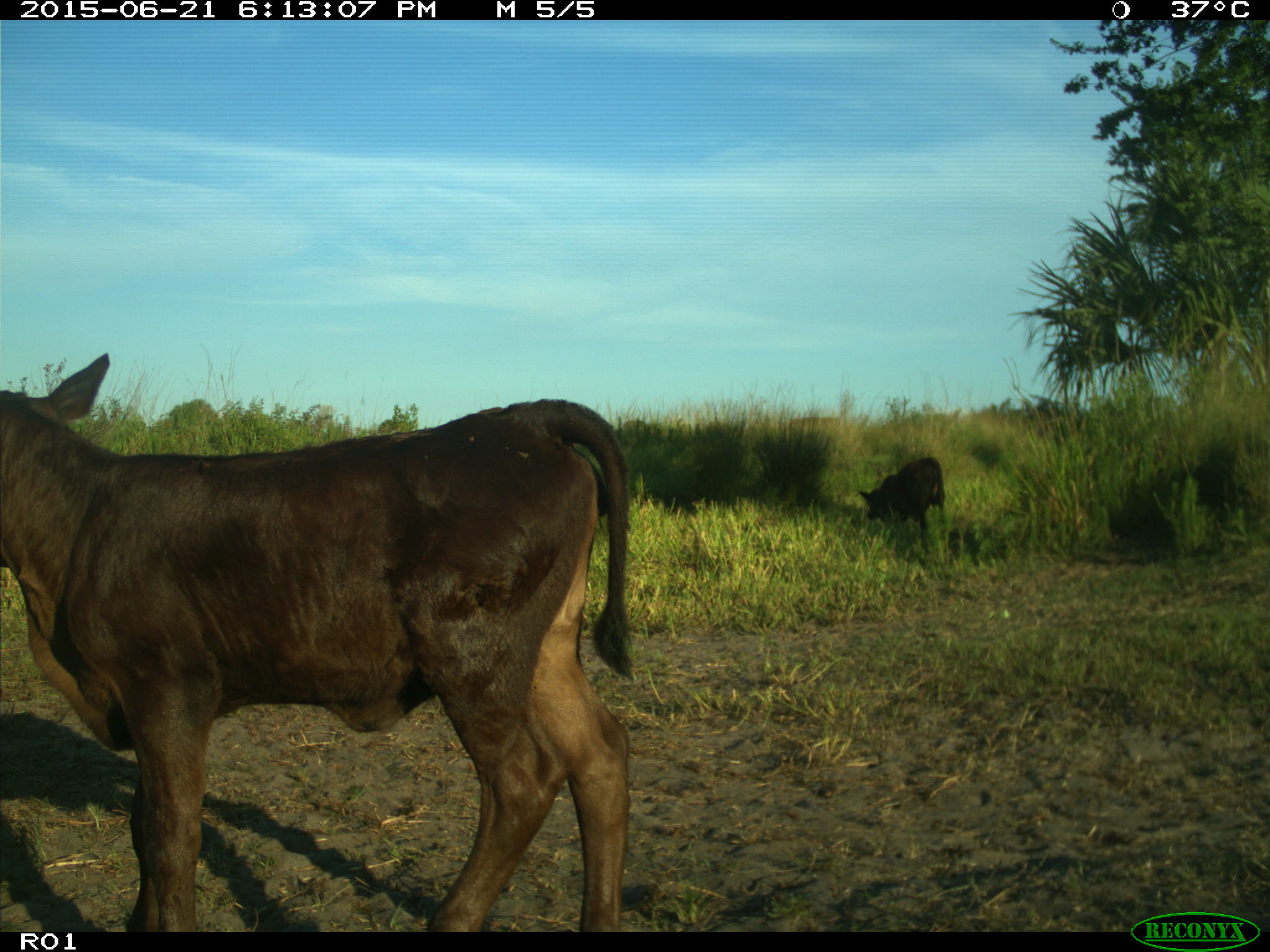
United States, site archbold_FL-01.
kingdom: Animalia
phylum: Chordata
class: Mammalia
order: Artiodactyla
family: Bovidae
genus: Bos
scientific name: Bos taurus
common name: domestic cow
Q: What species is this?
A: Bos taurus (domestic cow).